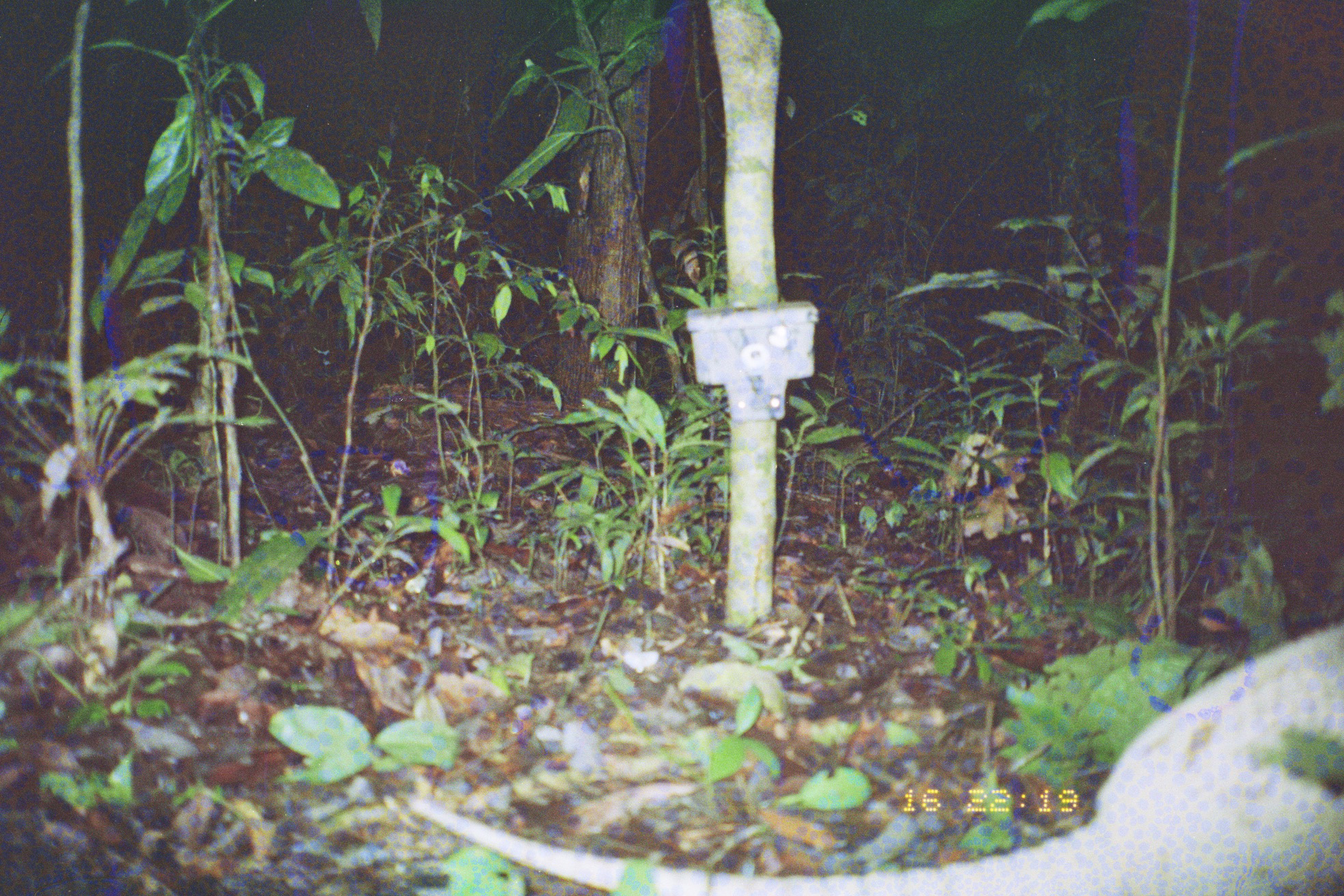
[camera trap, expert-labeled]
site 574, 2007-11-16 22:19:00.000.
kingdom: Animalia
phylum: Chordata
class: Mammalia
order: Cingulata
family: Dasypodidae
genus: Dasypus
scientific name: Dasypus novemcinctus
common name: nine-banded armadillo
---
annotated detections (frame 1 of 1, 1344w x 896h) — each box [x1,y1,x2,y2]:
dasypus novemcinctus: [406,623,1344,896]